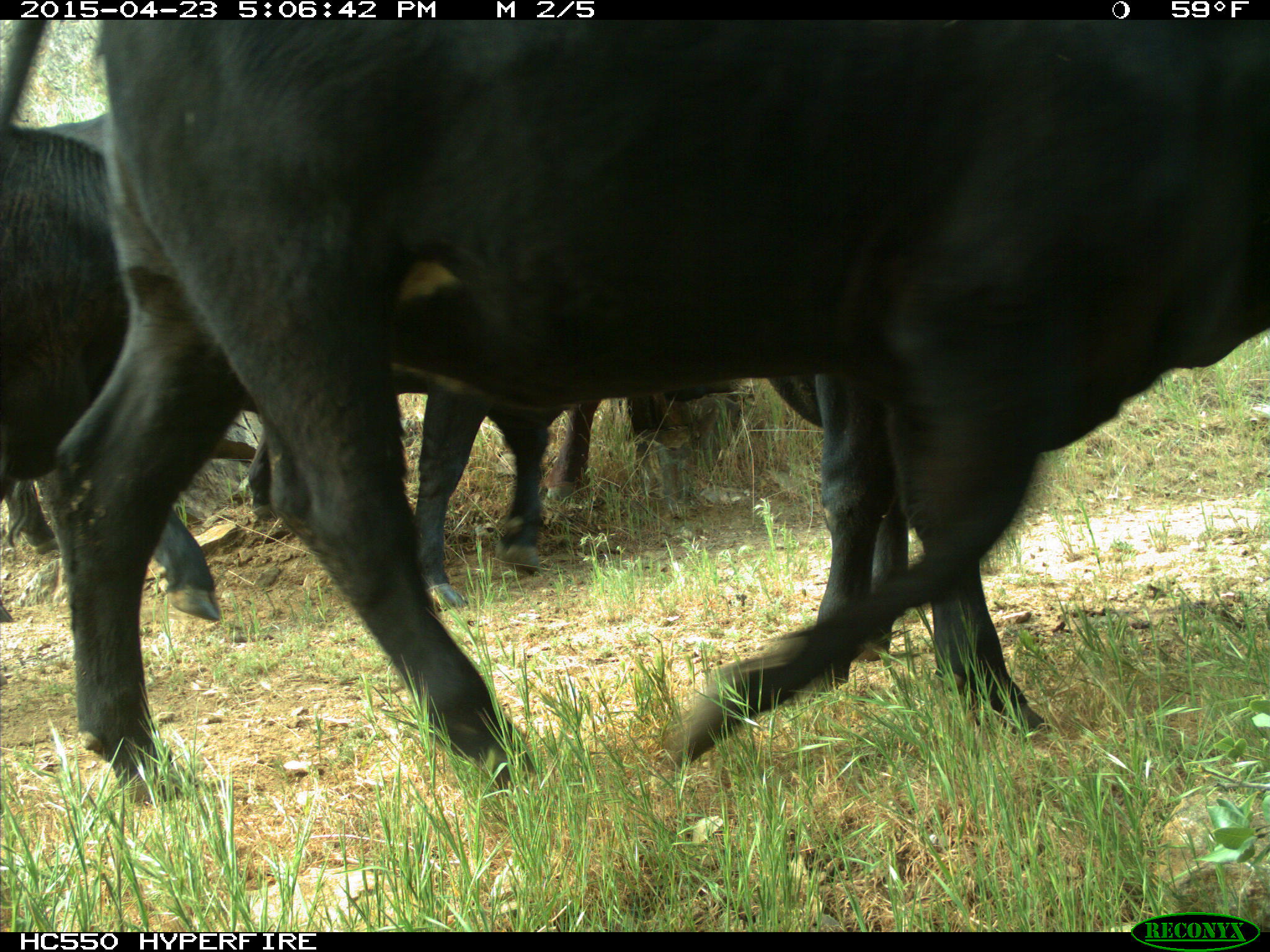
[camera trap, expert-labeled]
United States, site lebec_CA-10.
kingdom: Animalia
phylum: Chordata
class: Mammalia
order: Artiodactyla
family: Bovidae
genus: Bos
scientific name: Bos taurus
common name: domestic cow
Bos taurus (domestic cow).